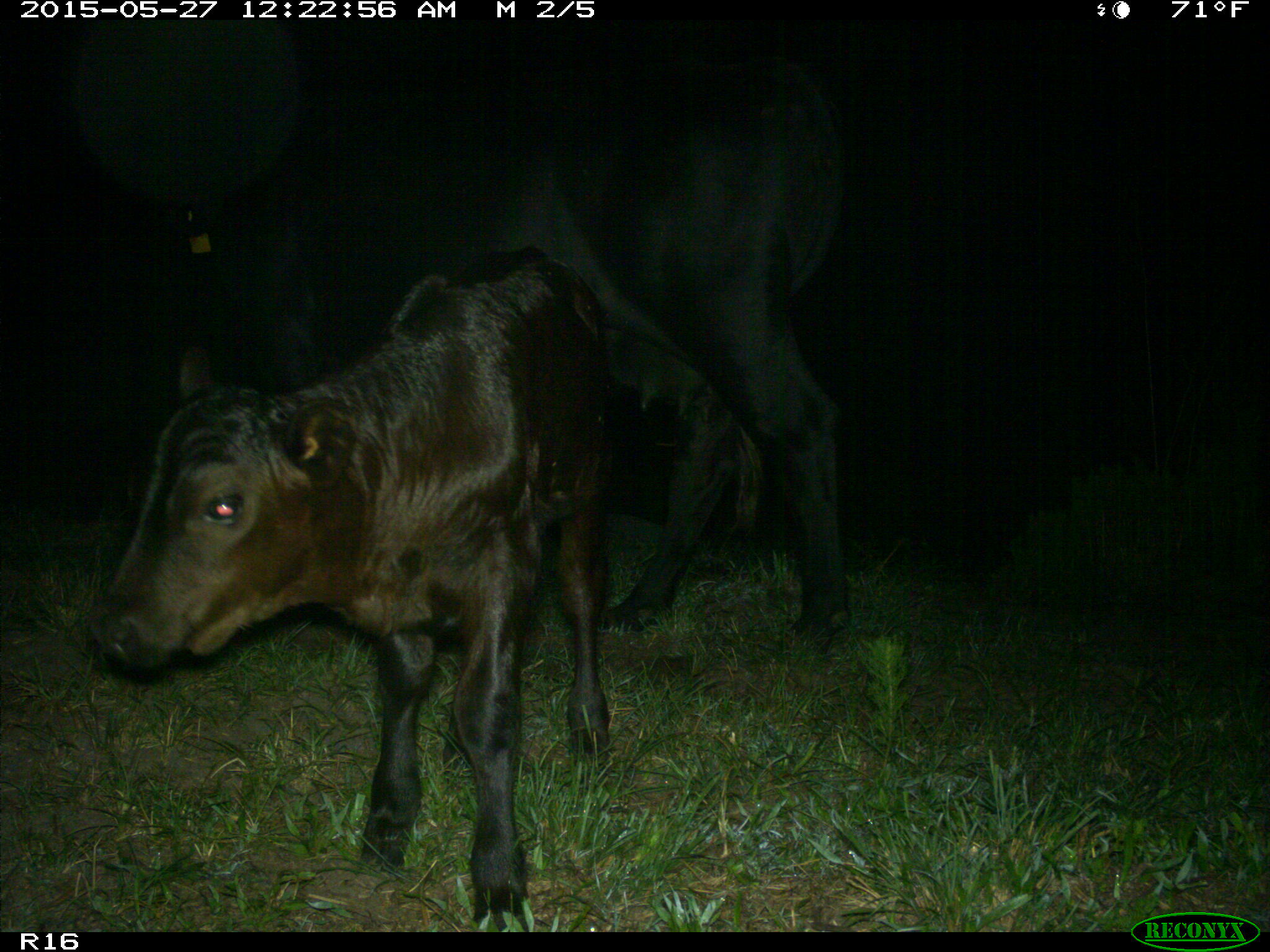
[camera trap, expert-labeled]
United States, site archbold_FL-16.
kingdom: Animalia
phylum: Chordata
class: Mammalia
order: Artiodactyla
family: Bovidae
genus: Bos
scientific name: Bos taurus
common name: domestic cow